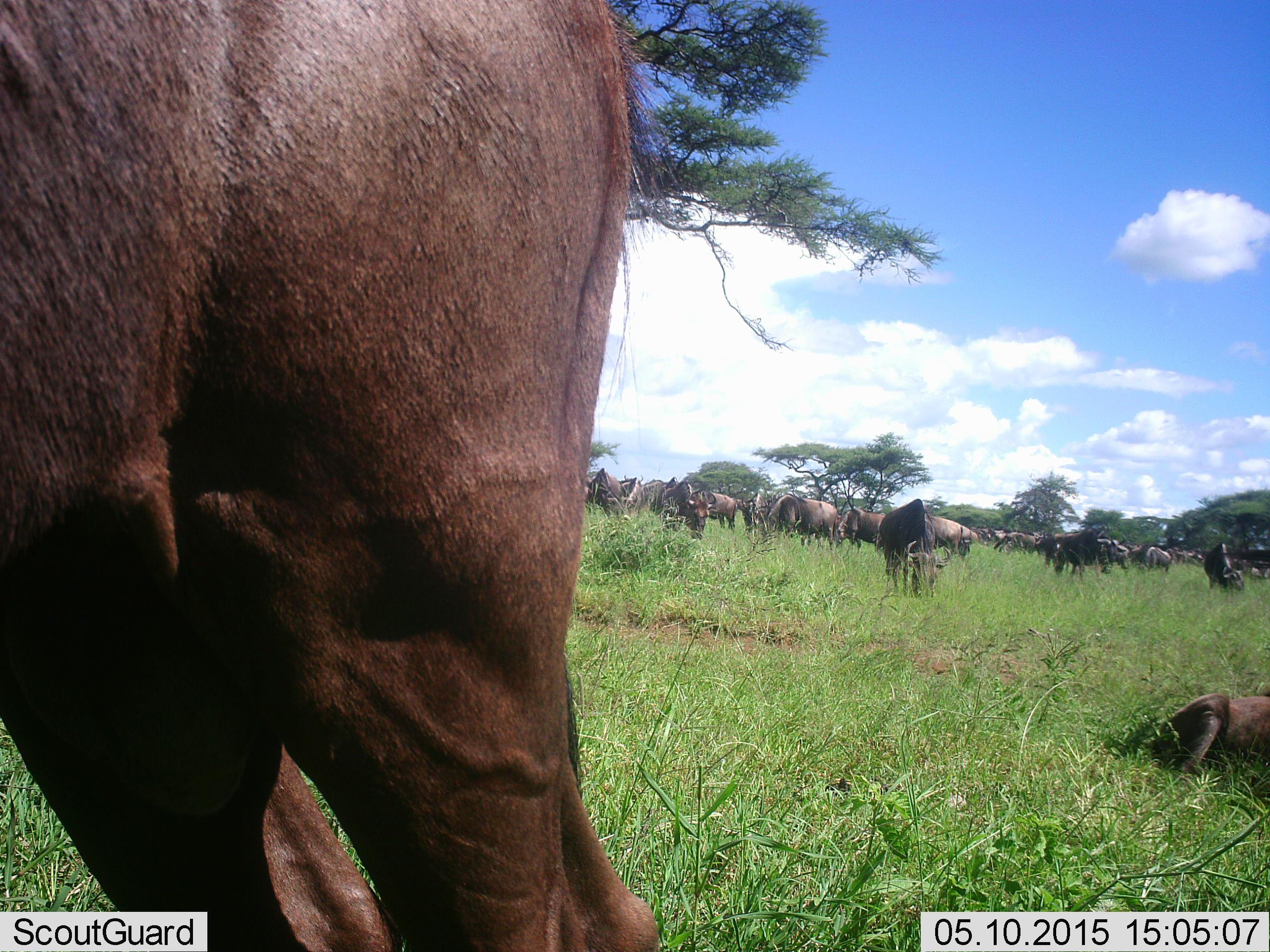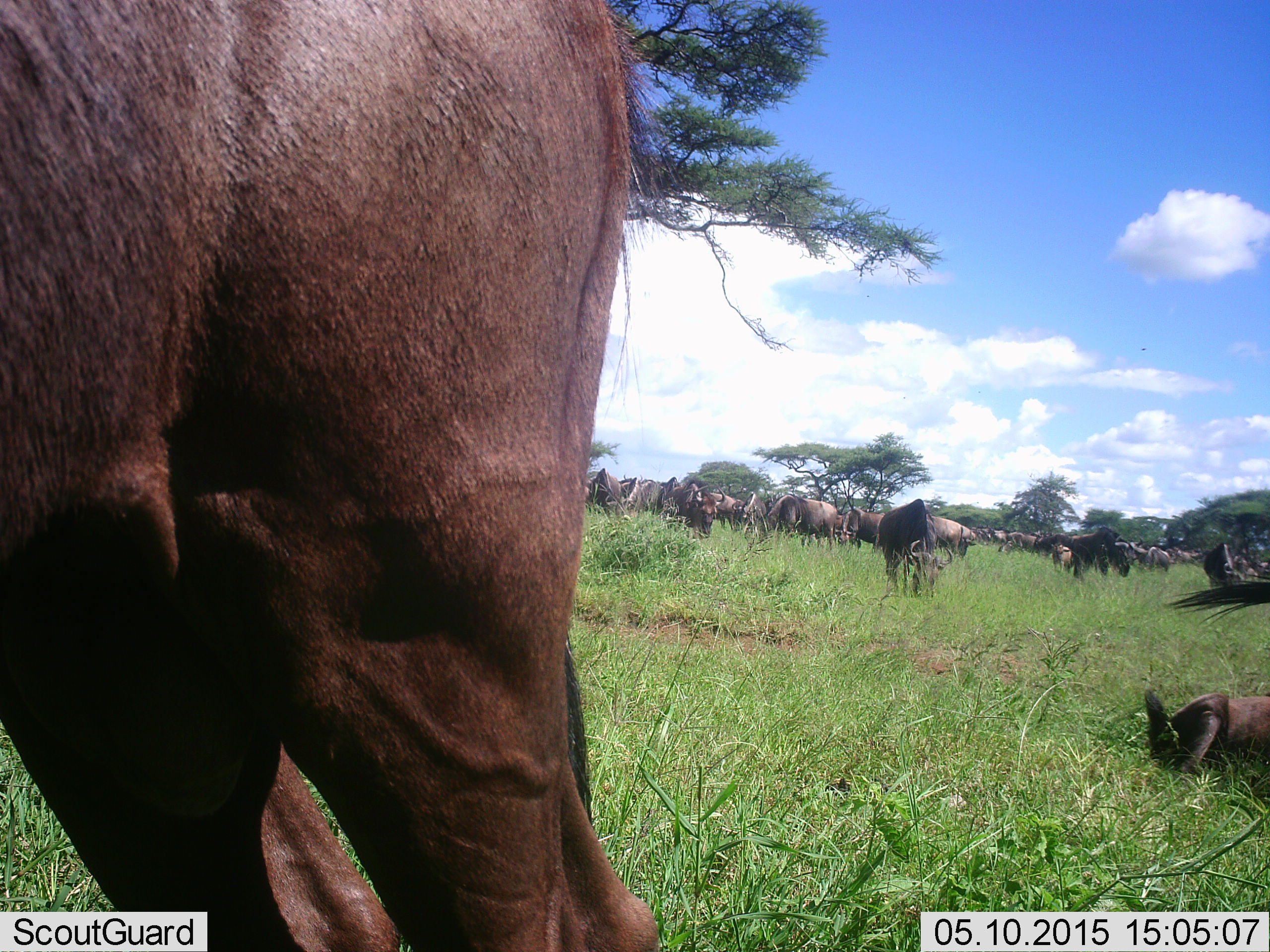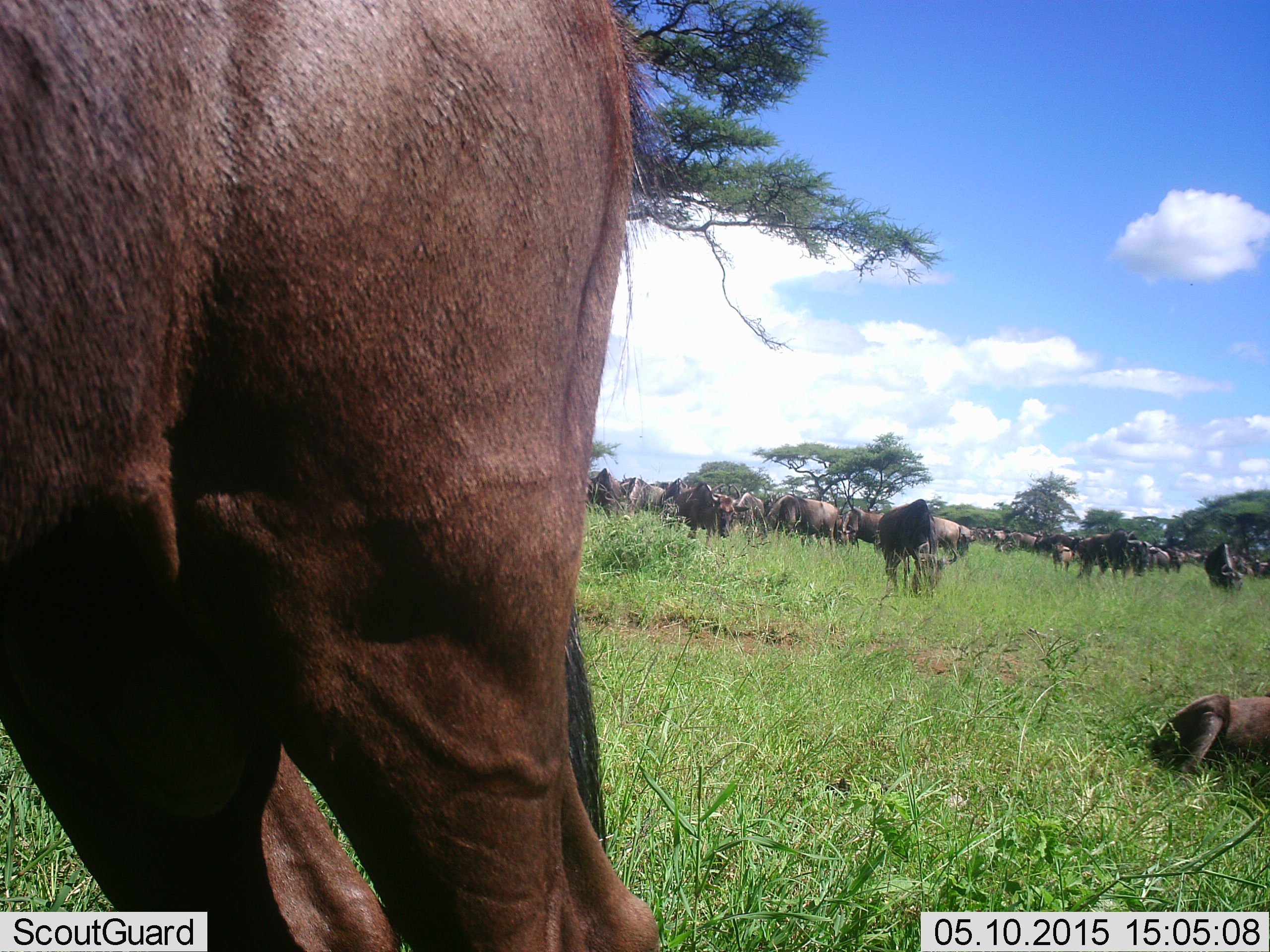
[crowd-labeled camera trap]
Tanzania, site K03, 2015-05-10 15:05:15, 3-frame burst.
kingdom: Animalia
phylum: Chordata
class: Mammalia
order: Artiodactyla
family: Bovidae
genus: Connochaetes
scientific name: Connochaetes taurinus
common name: blue wildebeest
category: wildebeest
Wildebeest (blue wildebeest) (Connochaetes taurinus), count 11-50. Behavior (volunteer vote fractions): standing 90%, resting 90%, moving 40%, interacting 10%. Young present (vote fraction): 10%. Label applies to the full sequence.